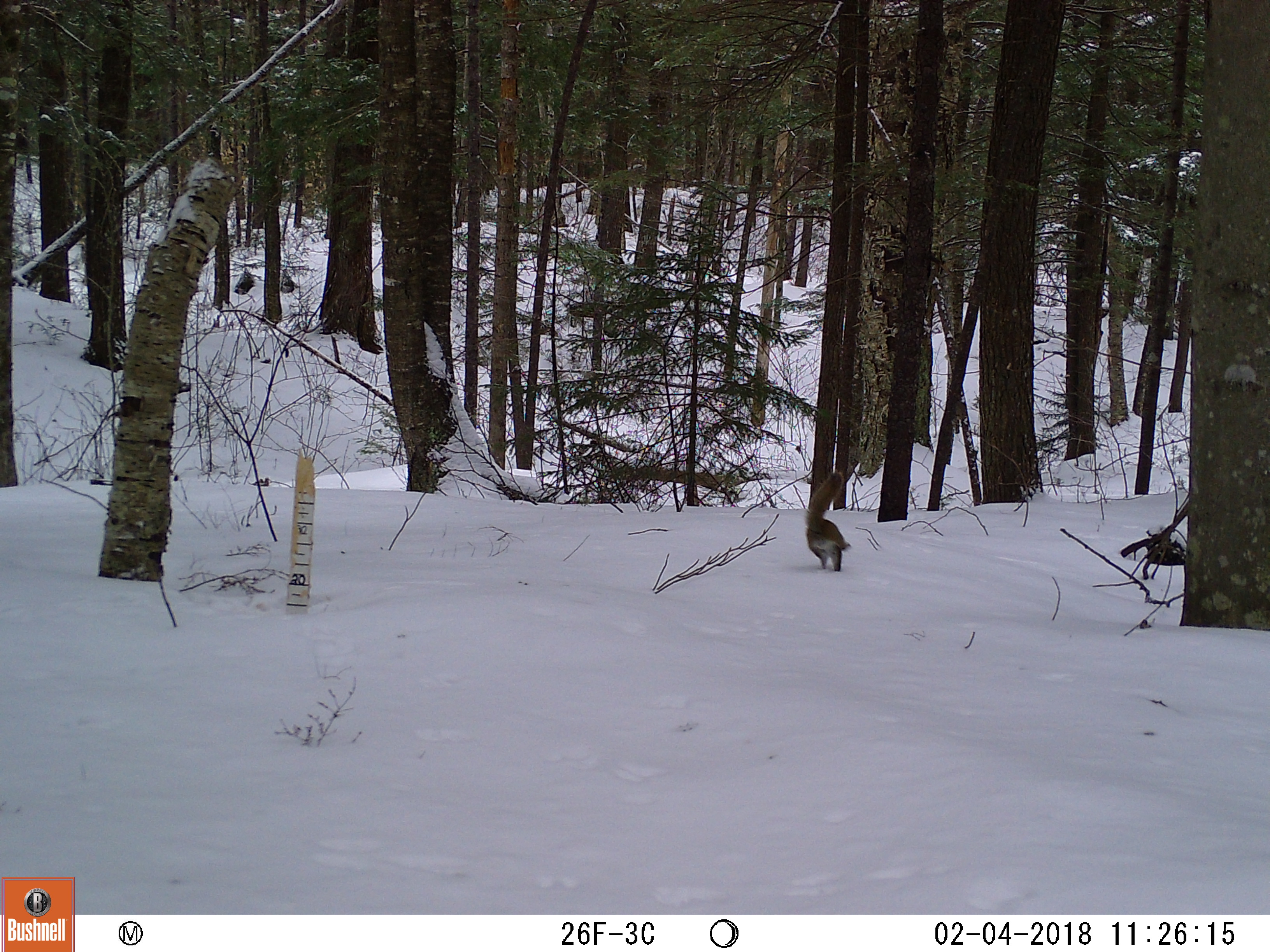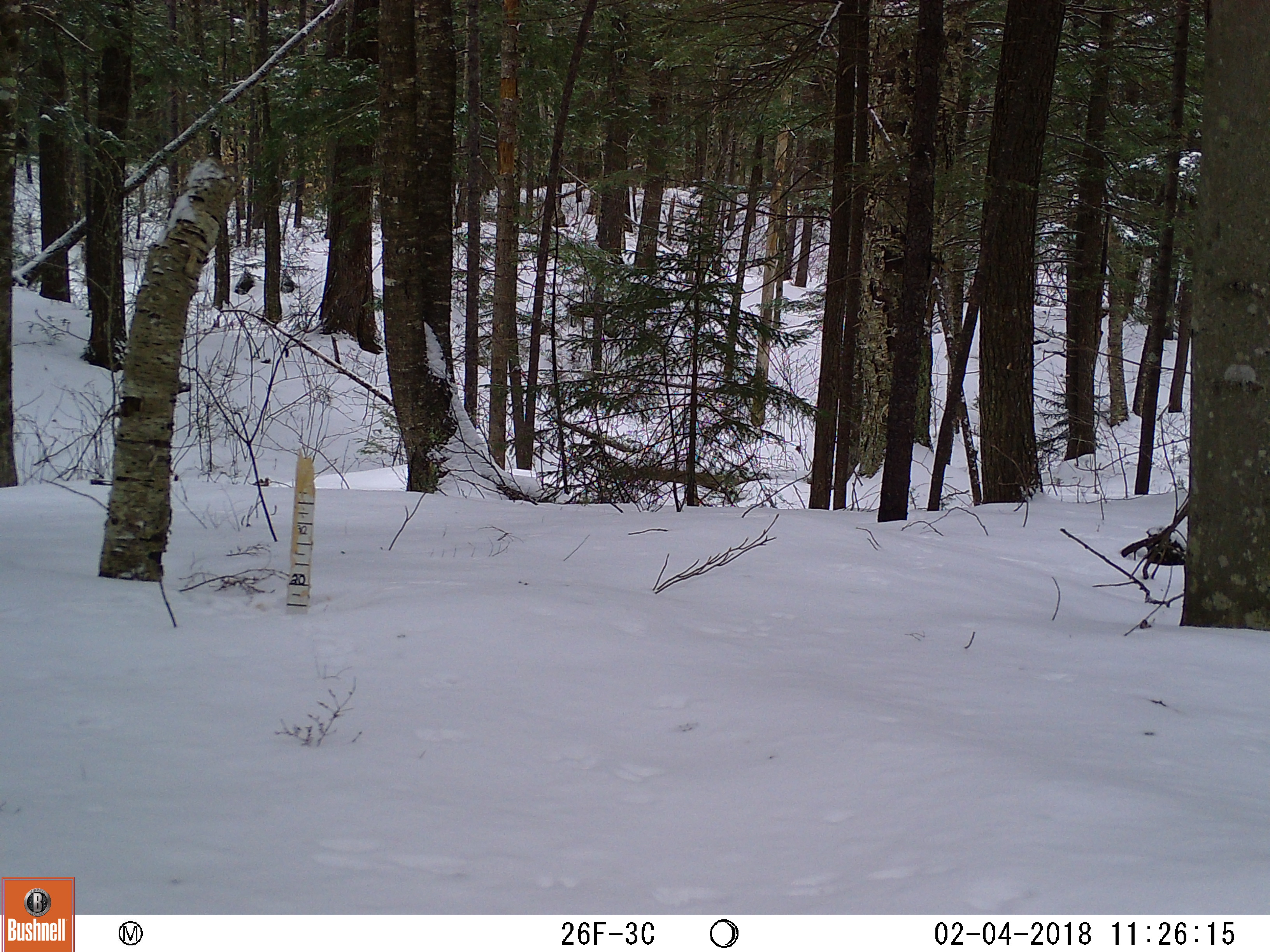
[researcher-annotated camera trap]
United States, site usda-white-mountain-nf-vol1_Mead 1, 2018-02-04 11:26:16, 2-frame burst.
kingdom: Animalia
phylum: Chordata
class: Mammalia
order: Rodentia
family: Sciuridae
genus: Tamiasciurus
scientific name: Tamiasciurus hudsonicus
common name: red squirrel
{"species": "red squirrel (Tamiasciurus hudsonicus)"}